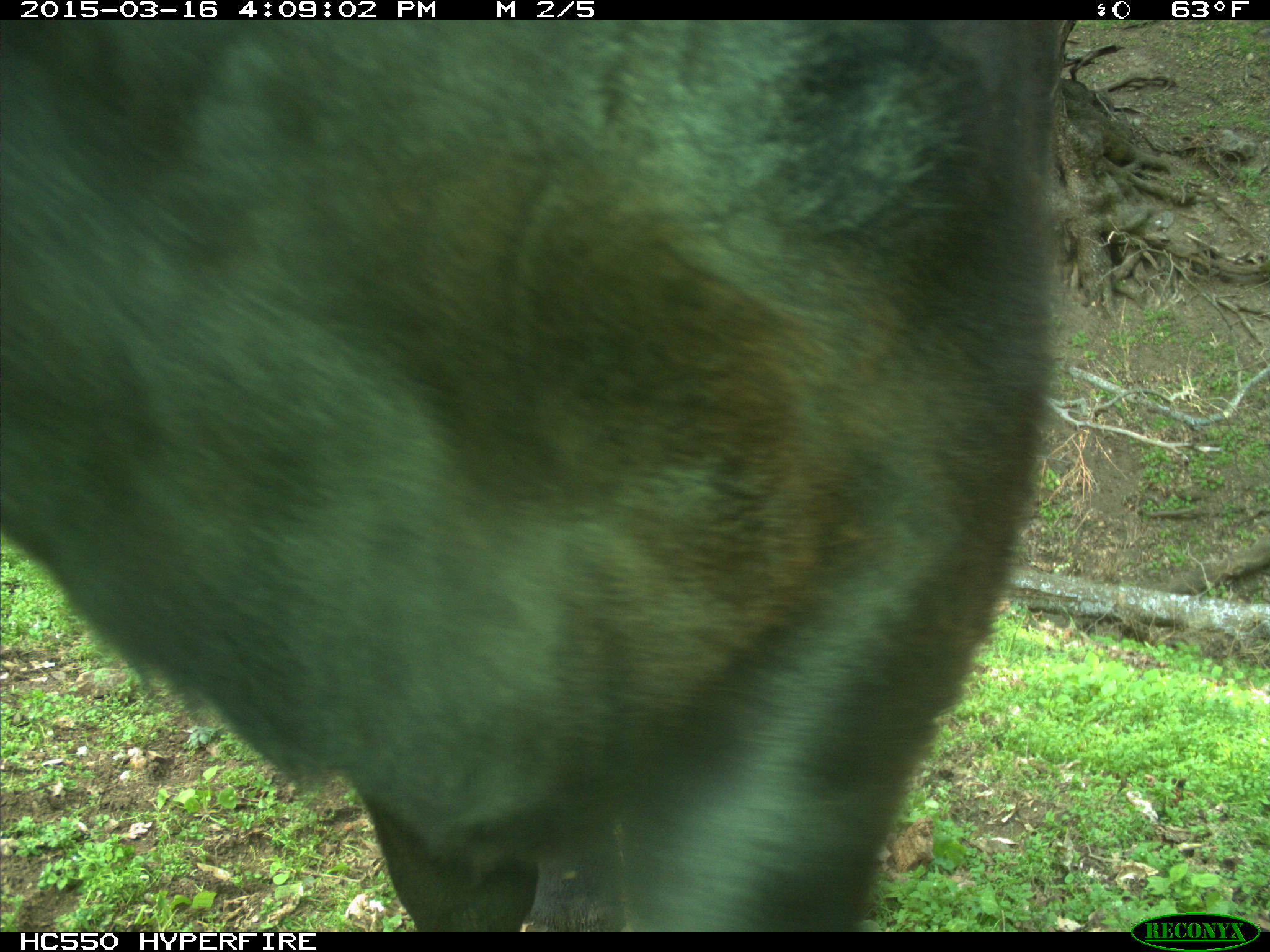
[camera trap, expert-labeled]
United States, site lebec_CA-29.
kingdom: Animalia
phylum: Chordata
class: Mammalia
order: Artiodactyla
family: Bovidae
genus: Bos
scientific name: Bos taurus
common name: domestic cow